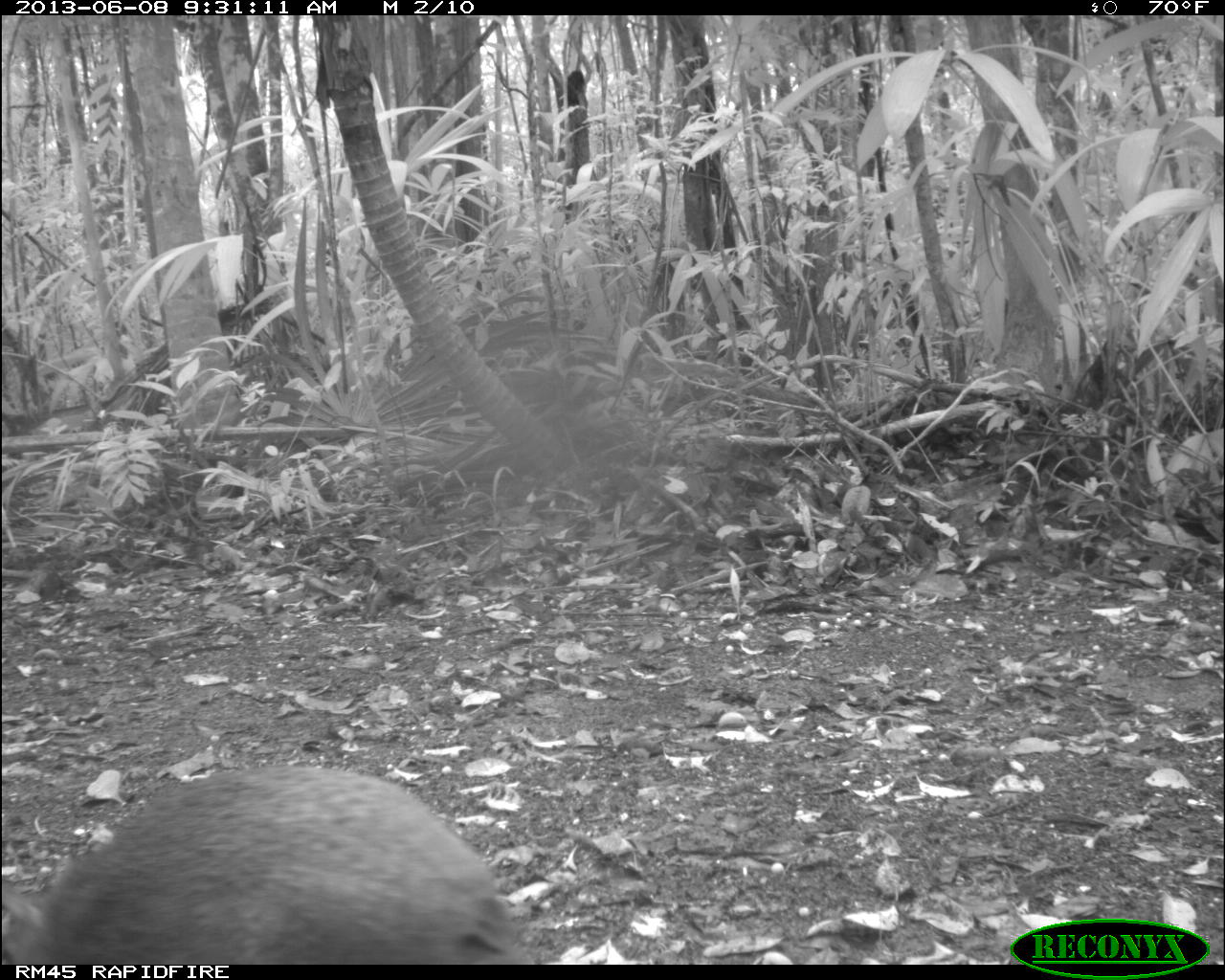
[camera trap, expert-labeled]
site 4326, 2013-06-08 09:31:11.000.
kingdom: Animalia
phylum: Chordata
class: Mammalia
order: Rodentia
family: Dasyproctidae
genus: Dasyprocta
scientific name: Dasyprocta punctata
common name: central american agouti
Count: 1.